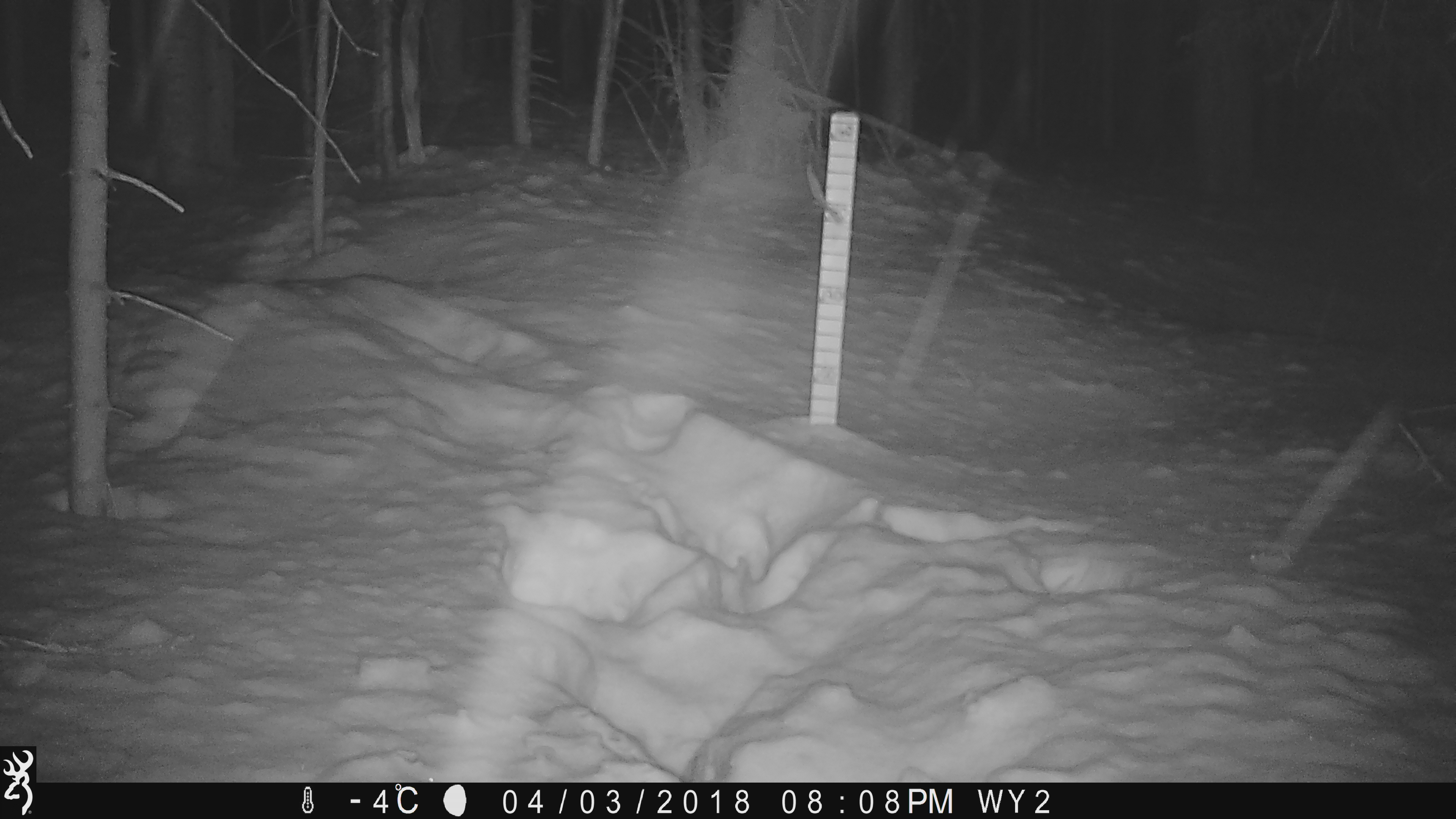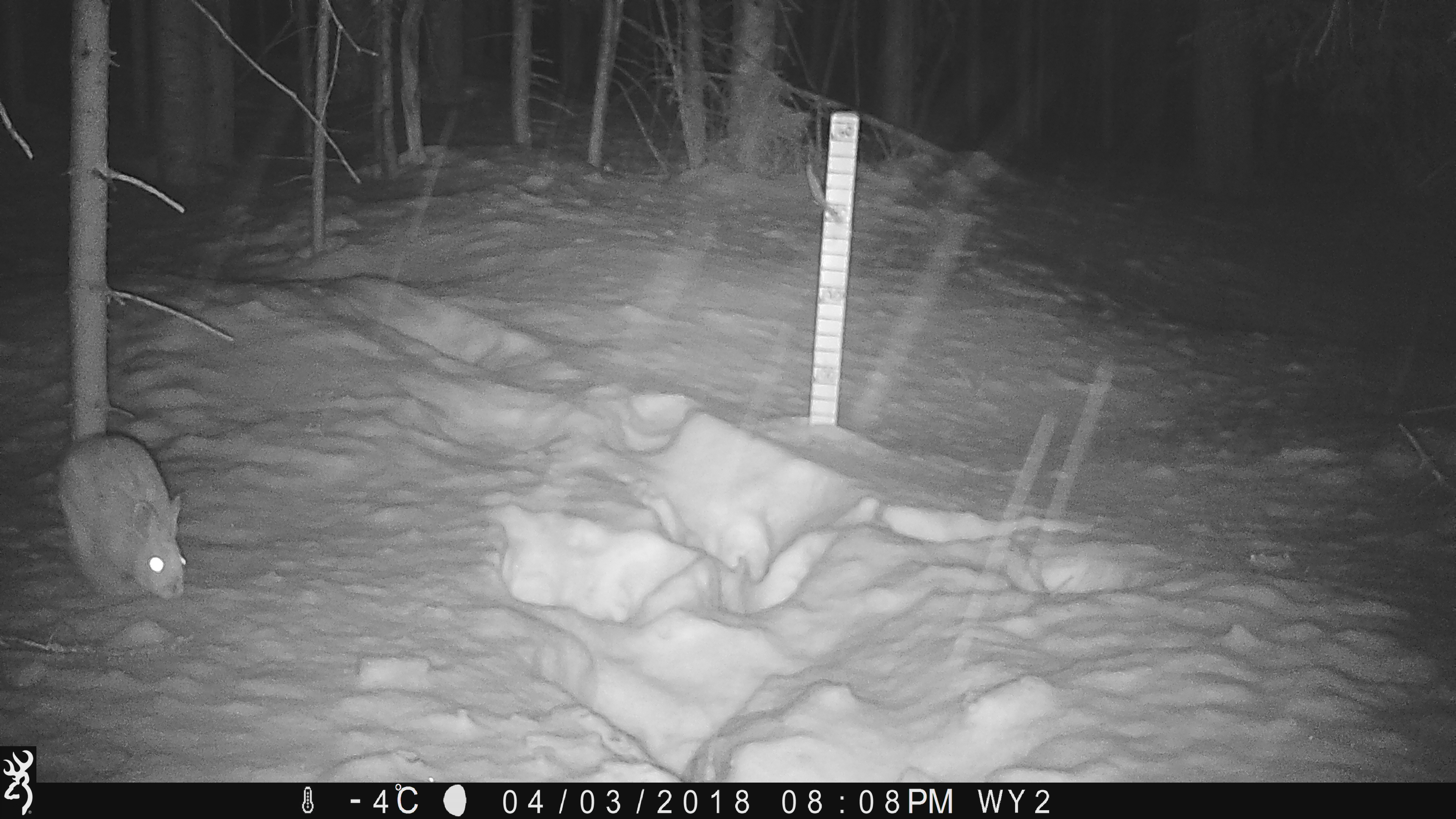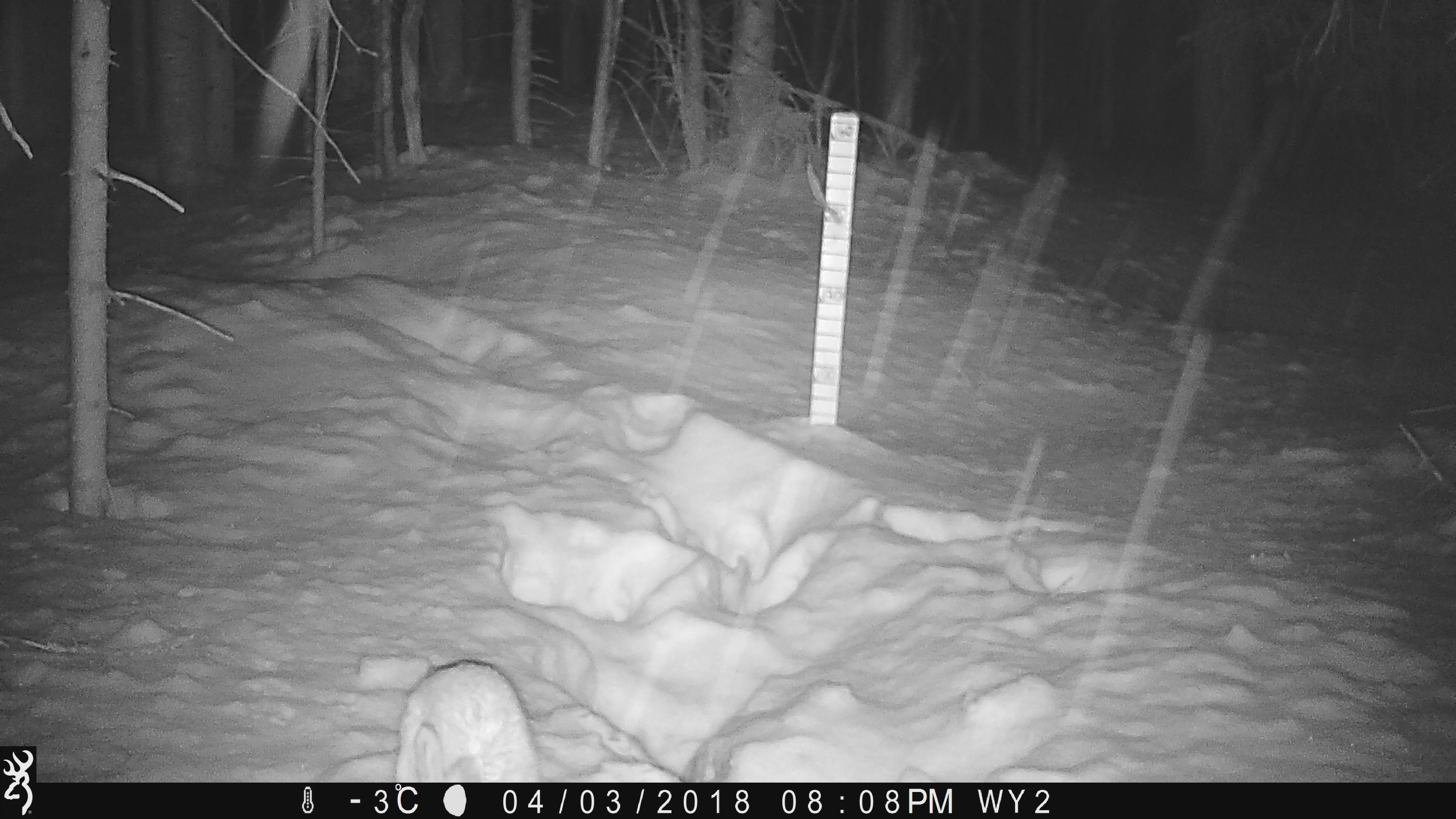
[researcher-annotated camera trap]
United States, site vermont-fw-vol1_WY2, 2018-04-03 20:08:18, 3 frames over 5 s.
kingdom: Animalia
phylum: Chordata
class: Mammalia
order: Lagomorpha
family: Leporidae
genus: Lepus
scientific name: Lepus americanus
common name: snowshoe hare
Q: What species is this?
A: Snowshoe hare (Lepus americanus).